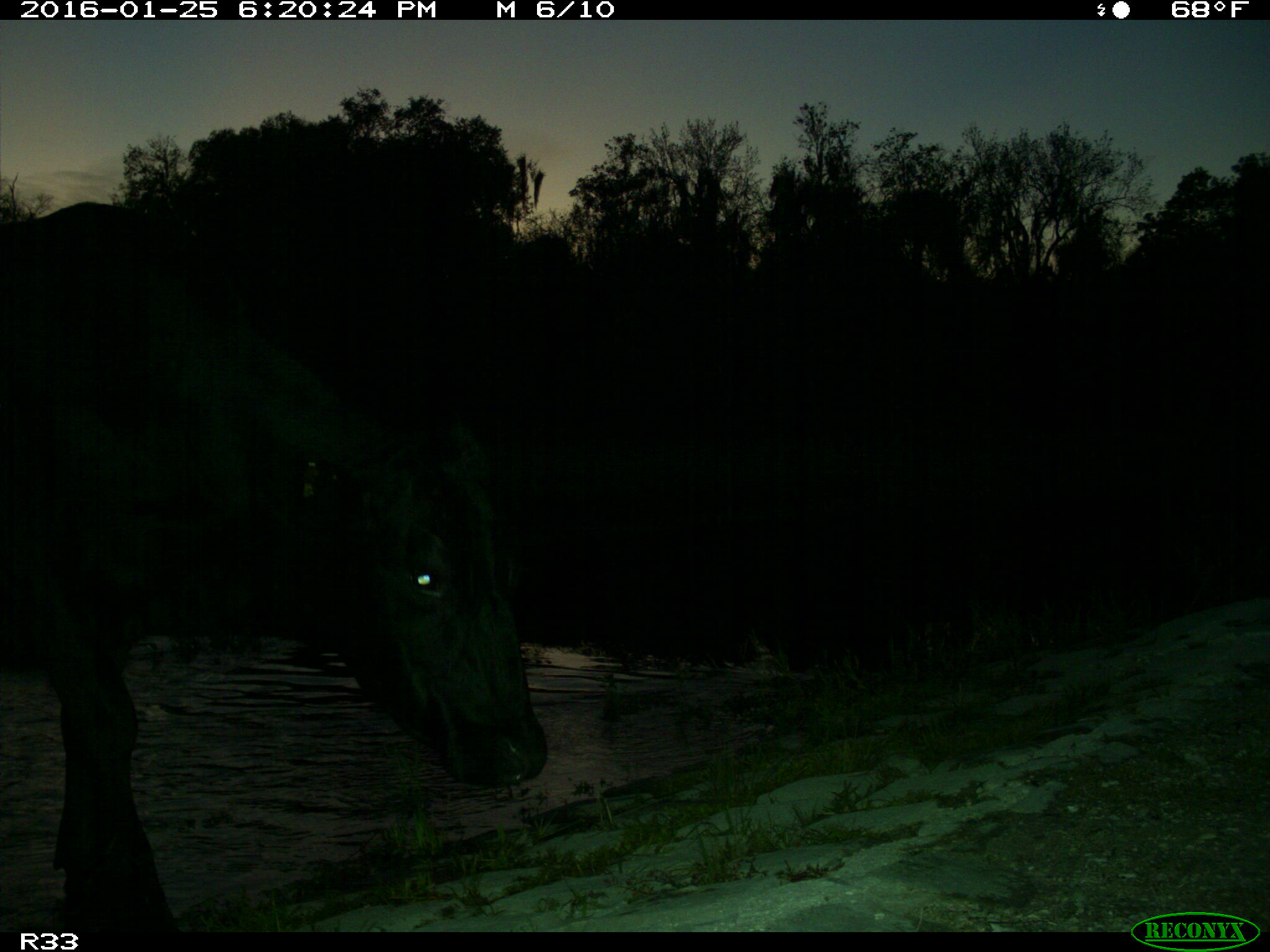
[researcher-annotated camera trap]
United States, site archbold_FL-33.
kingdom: Animalia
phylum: Chordata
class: Mammalia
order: Artiodactyla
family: Bovidae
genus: Bos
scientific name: Bos taurus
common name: domestic cow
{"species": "Bos taurus (domestic cow)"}